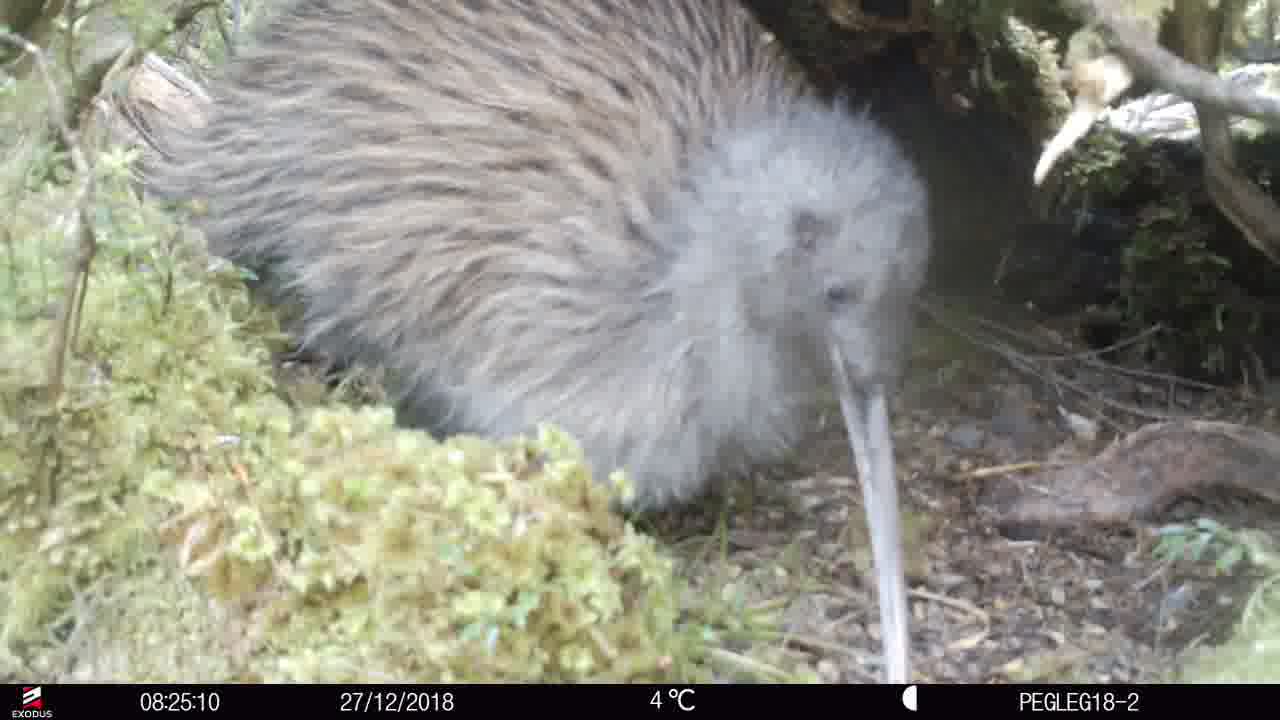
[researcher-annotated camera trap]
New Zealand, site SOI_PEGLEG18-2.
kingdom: Animalia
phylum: Chordata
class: Aves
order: Apterygiformes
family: Apterygidae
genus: Apteryx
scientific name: Apteryx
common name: kiwi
Kiwi (Apteryx).